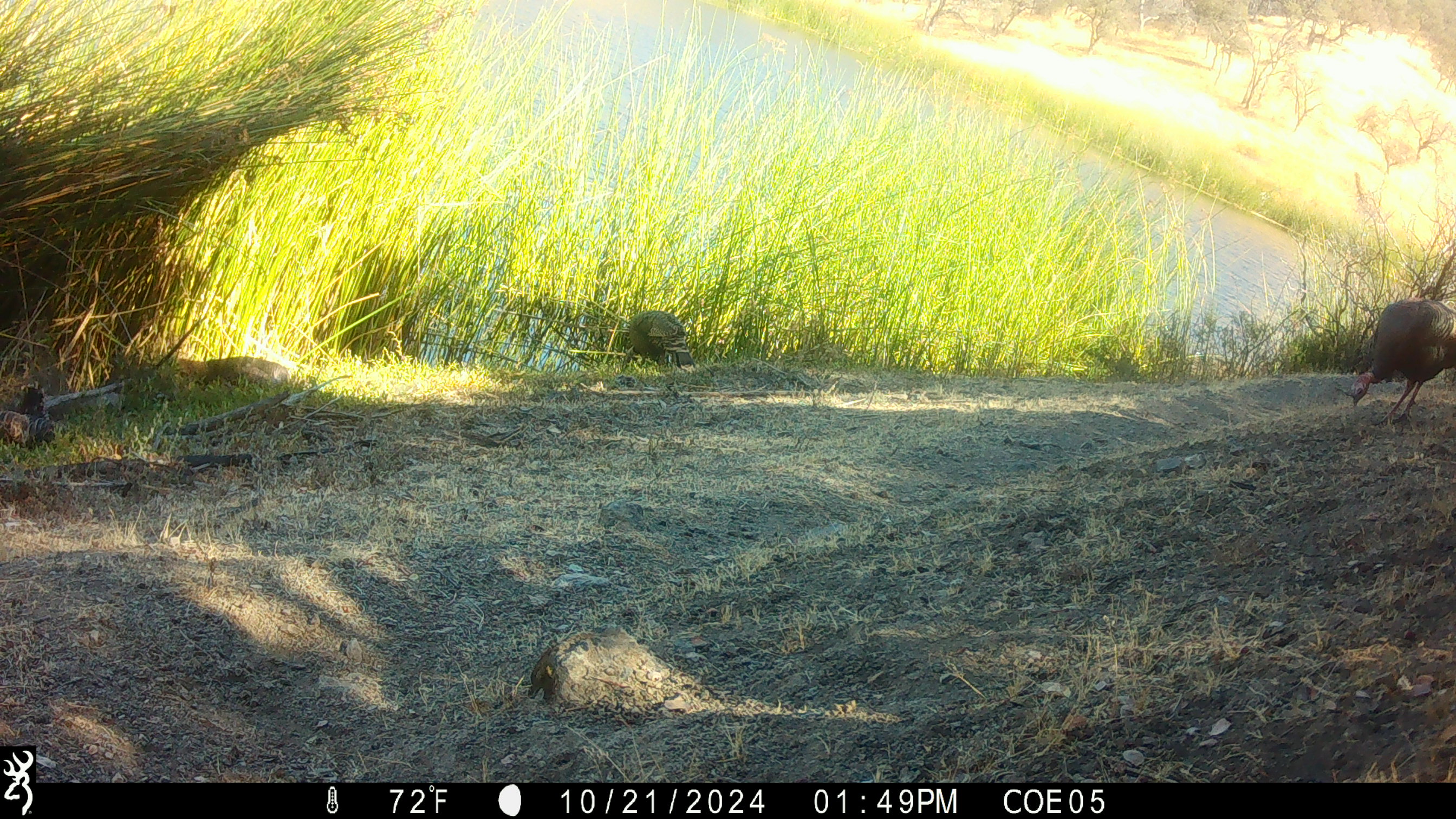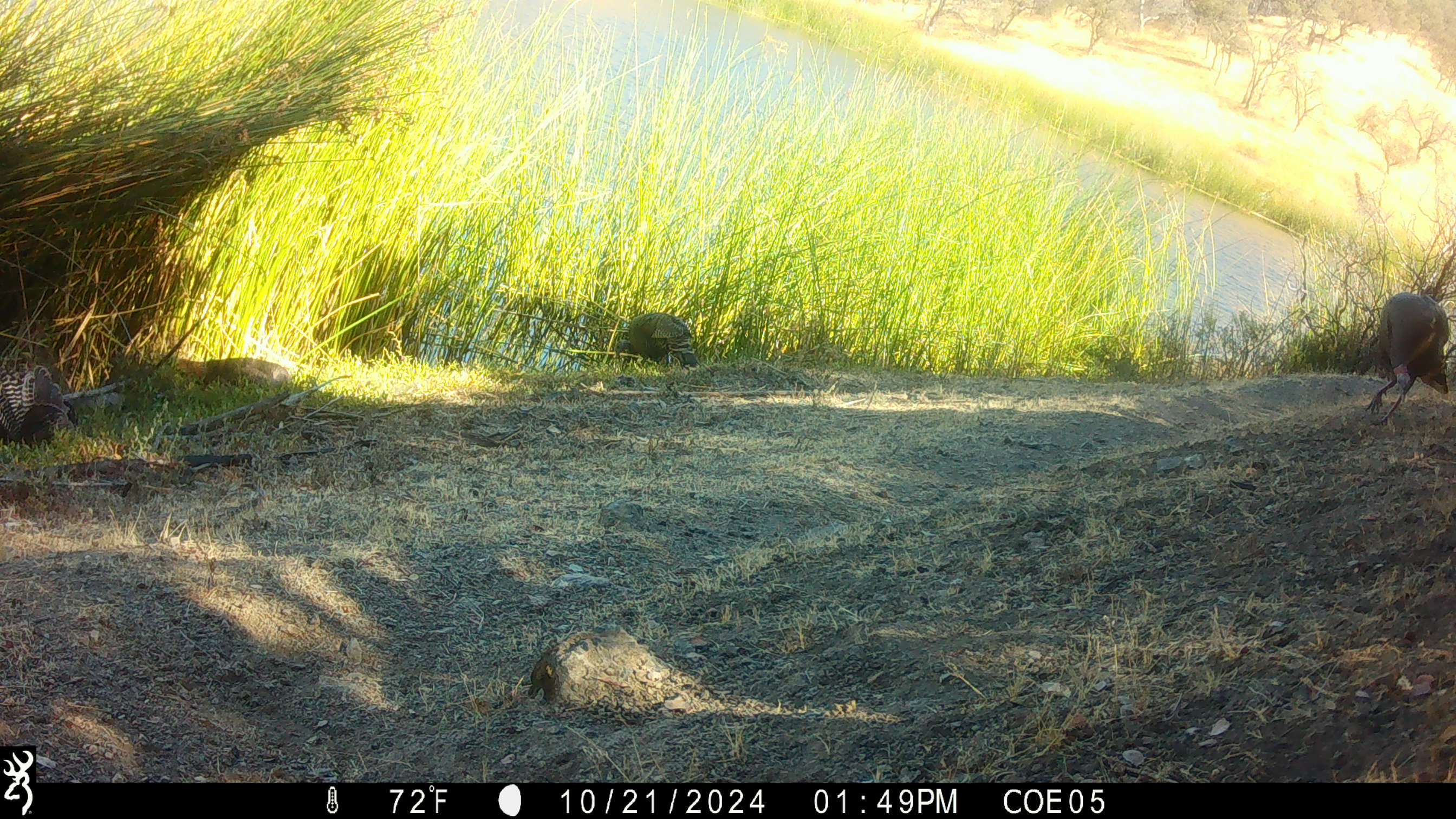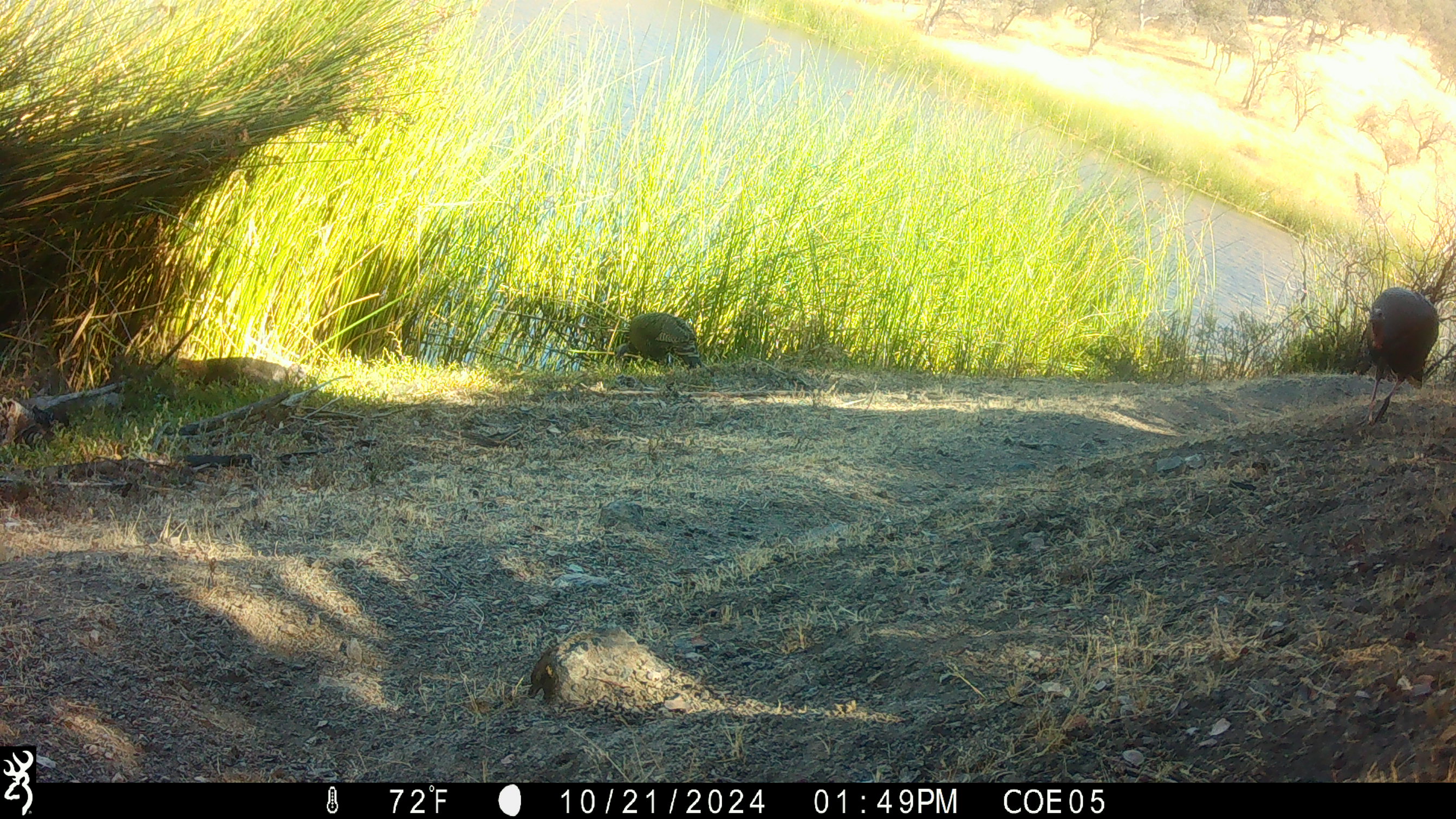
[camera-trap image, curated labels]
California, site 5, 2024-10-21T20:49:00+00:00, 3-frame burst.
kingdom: Animalia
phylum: Chordata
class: Aves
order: Galliformes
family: Phasianidae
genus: Meleagris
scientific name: Meleagris gallopavo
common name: turkey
Turkey (Meleagris gallopavo).